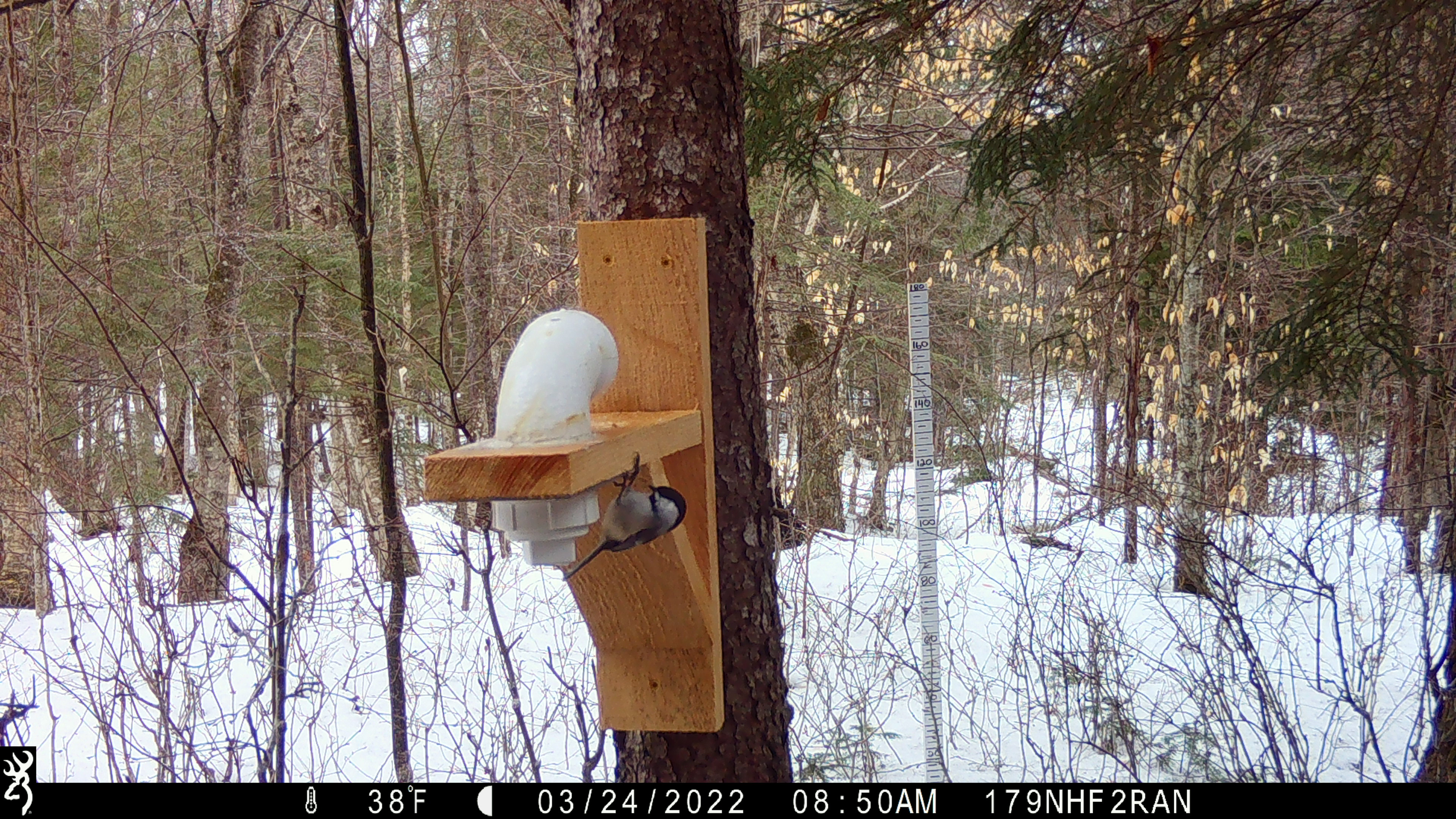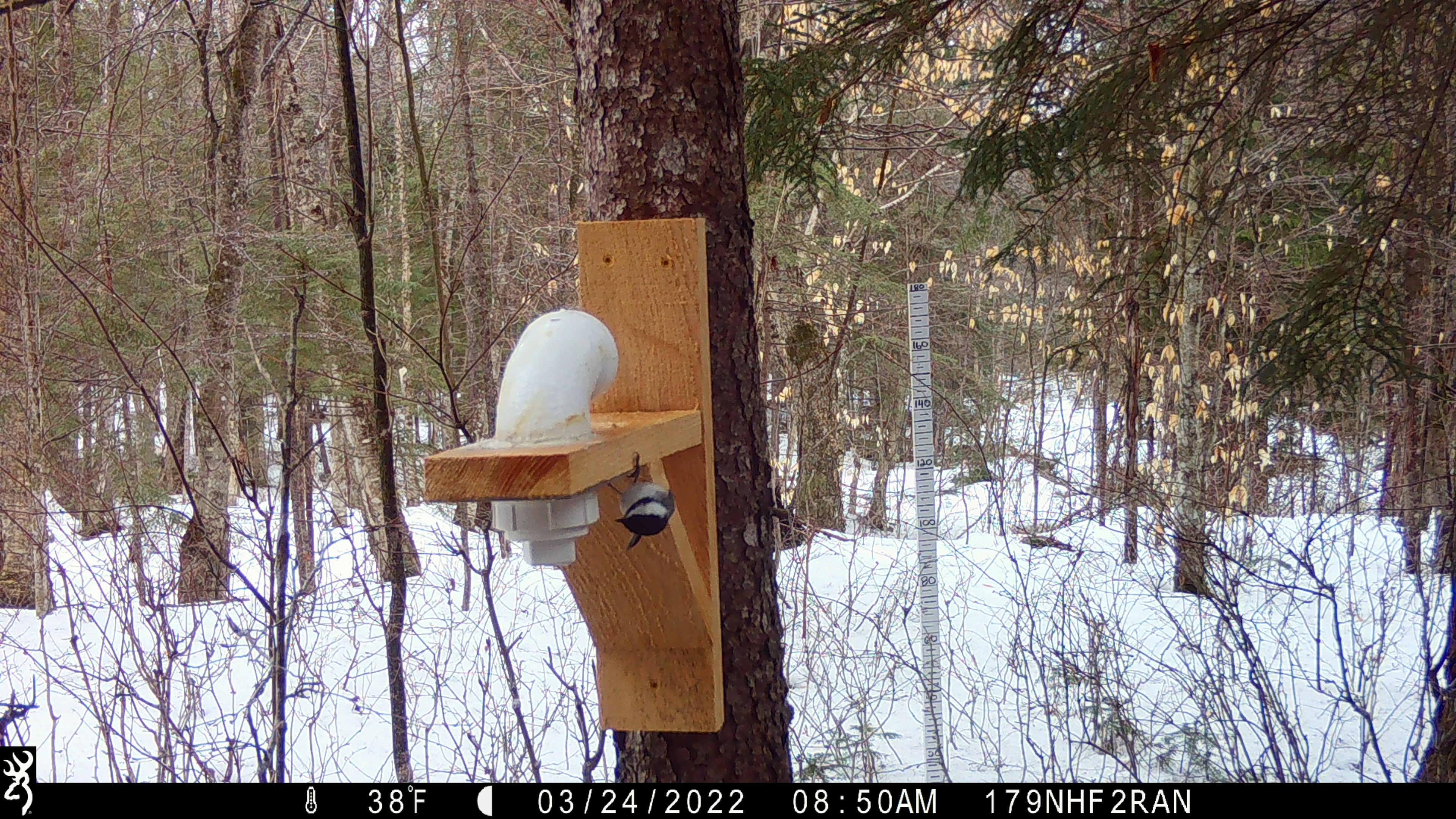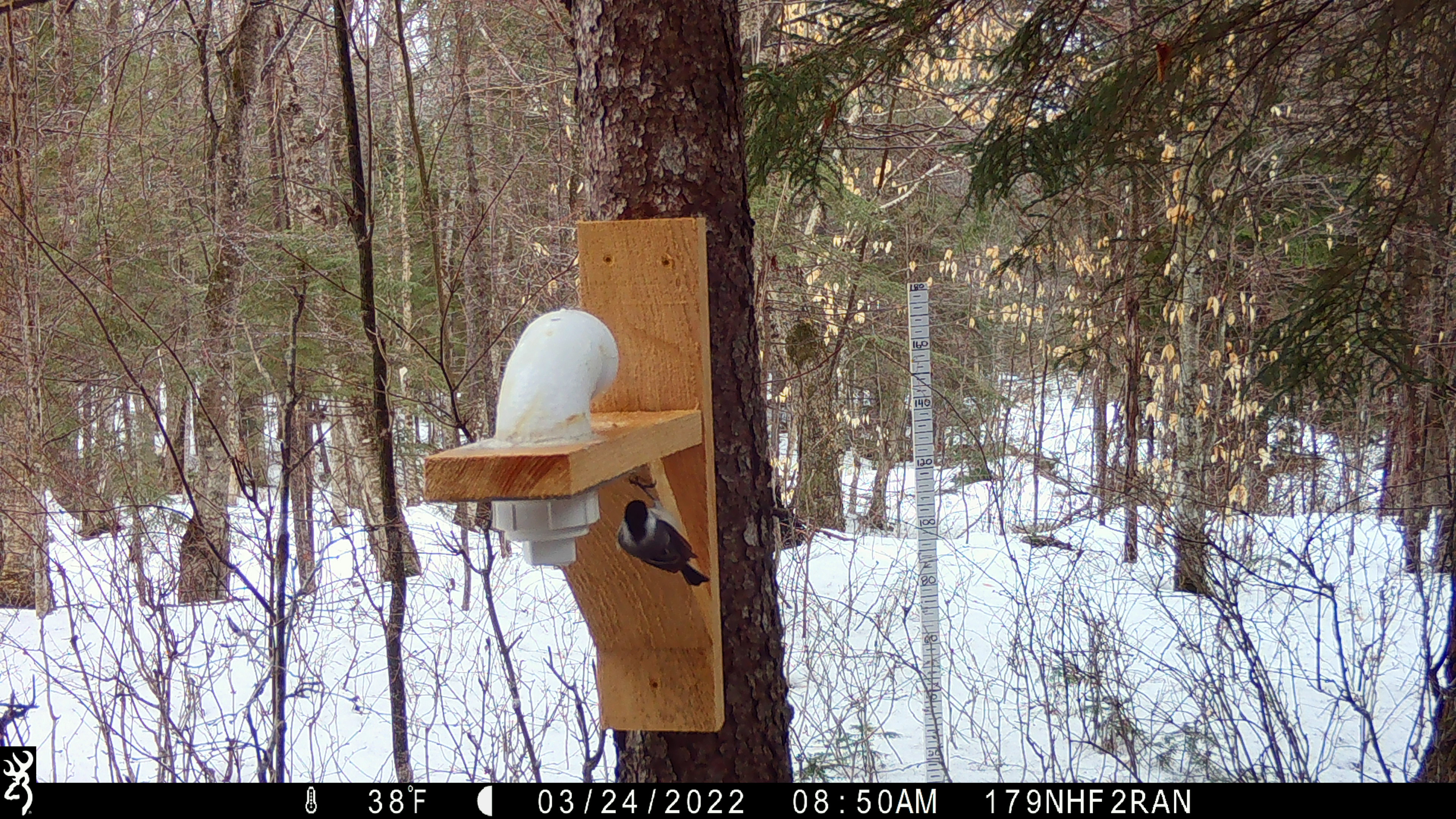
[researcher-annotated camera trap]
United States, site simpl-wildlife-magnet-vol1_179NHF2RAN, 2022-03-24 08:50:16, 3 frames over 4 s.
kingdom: Animalia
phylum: Chordata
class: Aves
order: Passeriformes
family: Paridae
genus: Poecile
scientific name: Poecile atricapillus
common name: black-capped chickadee